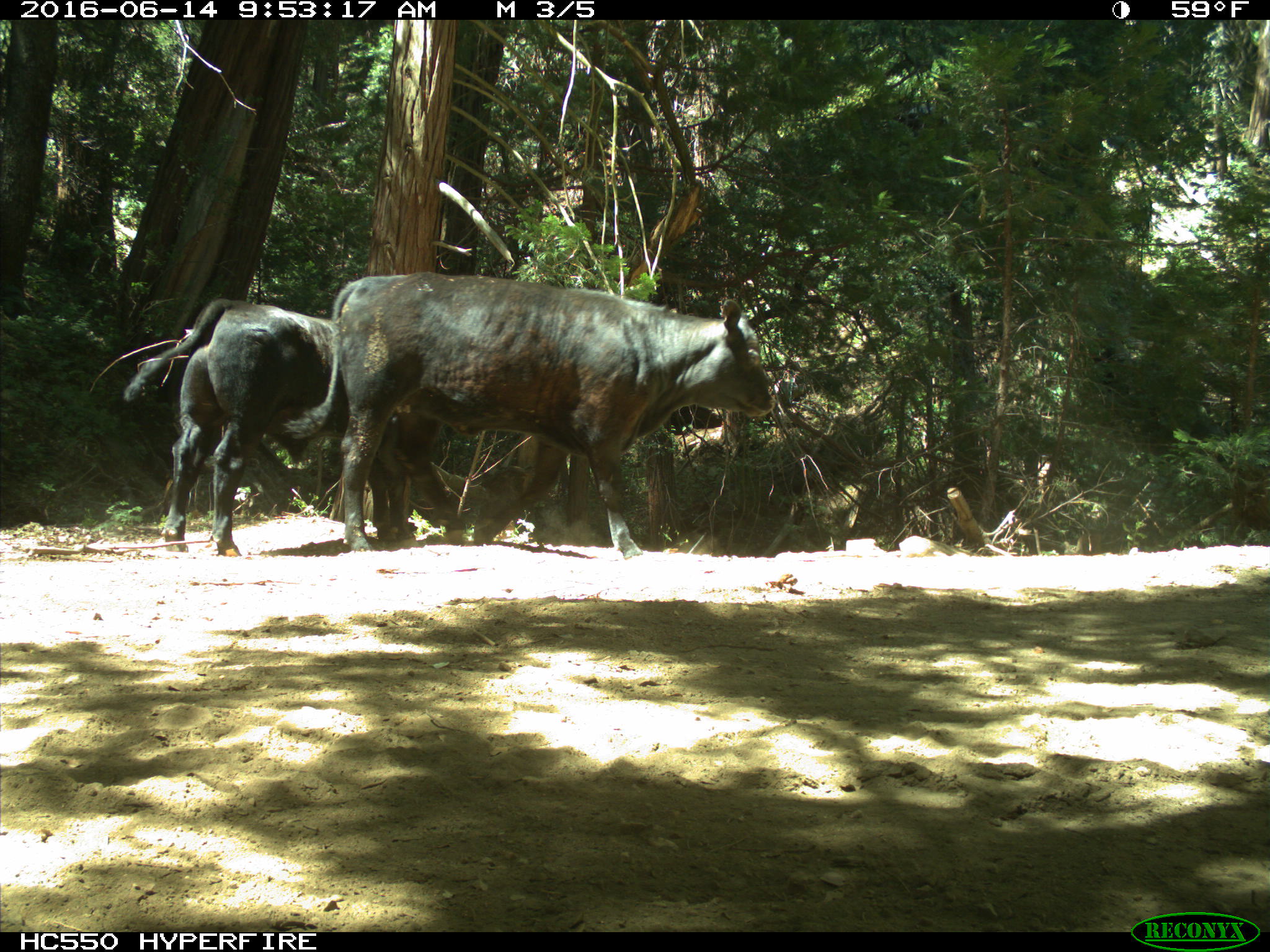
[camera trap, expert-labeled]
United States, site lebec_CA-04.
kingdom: Animalia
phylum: Chordata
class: Mammalia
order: Artiodactyla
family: Bovidae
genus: Bos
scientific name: Bos taurus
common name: domestic cow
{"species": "Bos taurus (domestic cow)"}